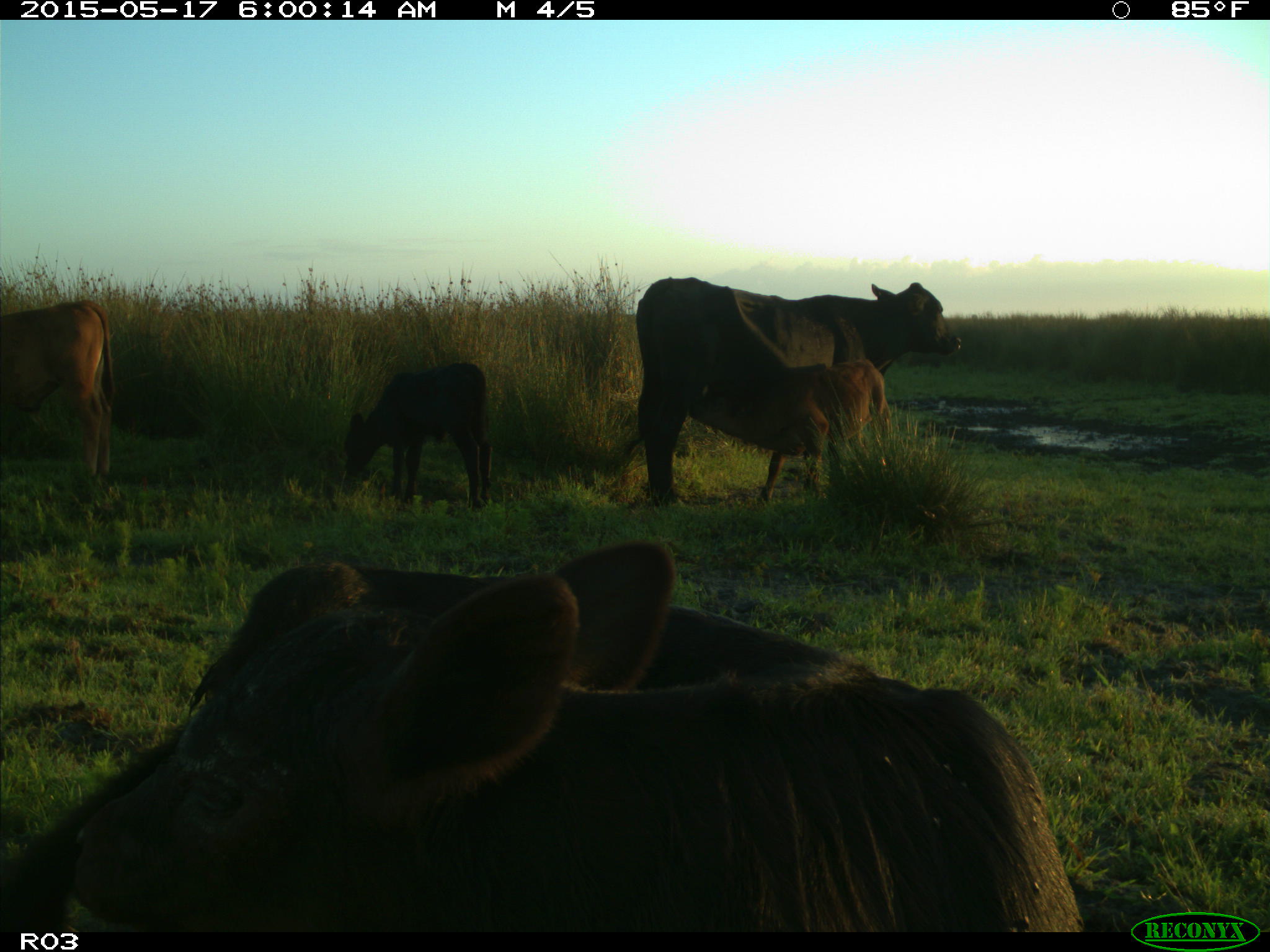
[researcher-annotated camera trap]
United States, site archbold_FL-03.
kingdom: Animalia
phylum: Chordata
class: Mammalia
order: Artiodactyla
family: Bovidae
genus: Bos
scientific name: Bos taurus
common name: domestic cow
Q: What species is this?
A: Bos taurus (domestic cow).